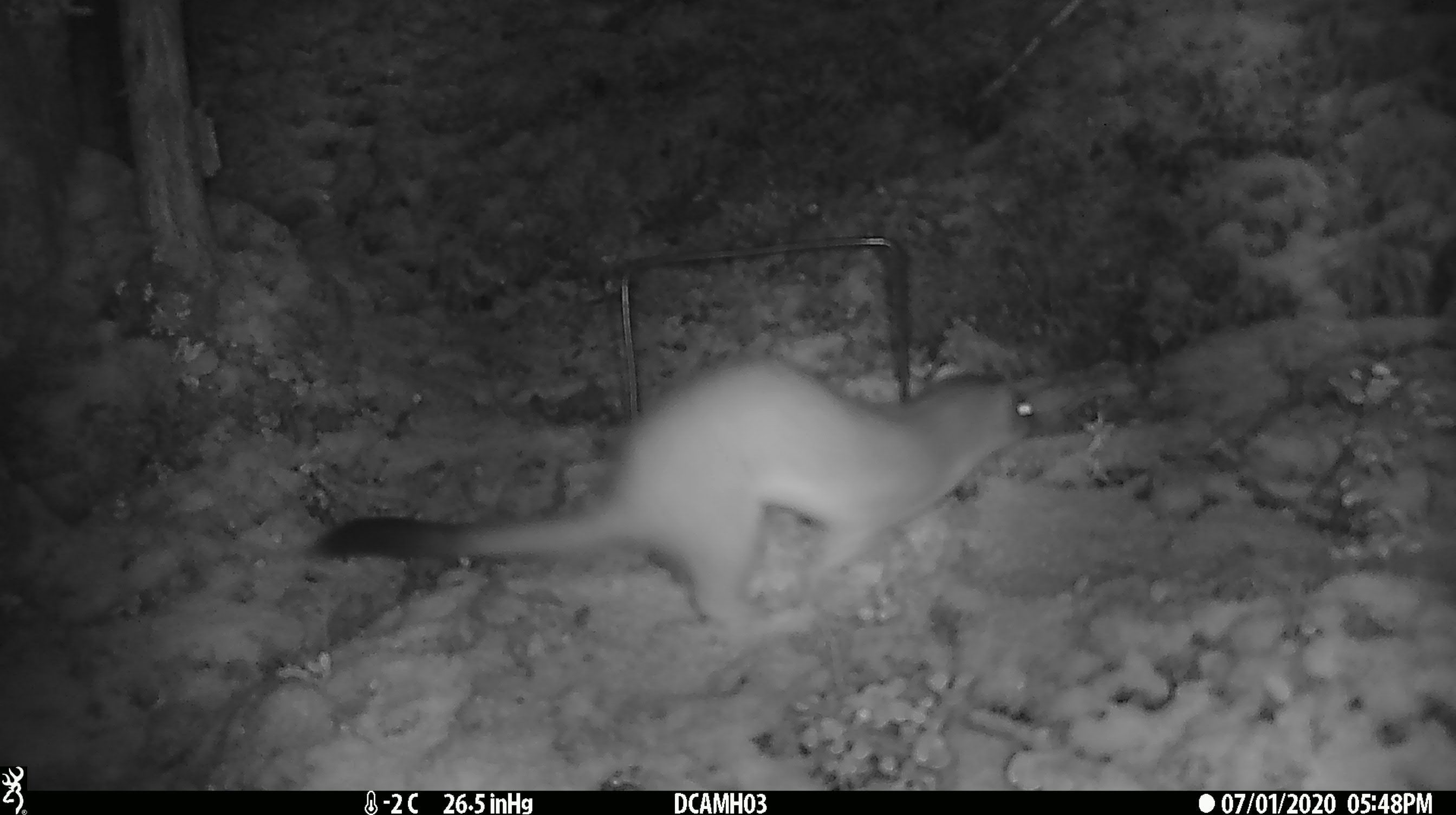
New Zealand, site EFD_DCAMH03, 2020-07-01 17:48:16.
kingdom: Animalia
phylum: Chordata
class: Mammalia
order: Carnivora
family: Mustelidae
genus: Mustela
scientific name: Mustela erminea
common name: stoat